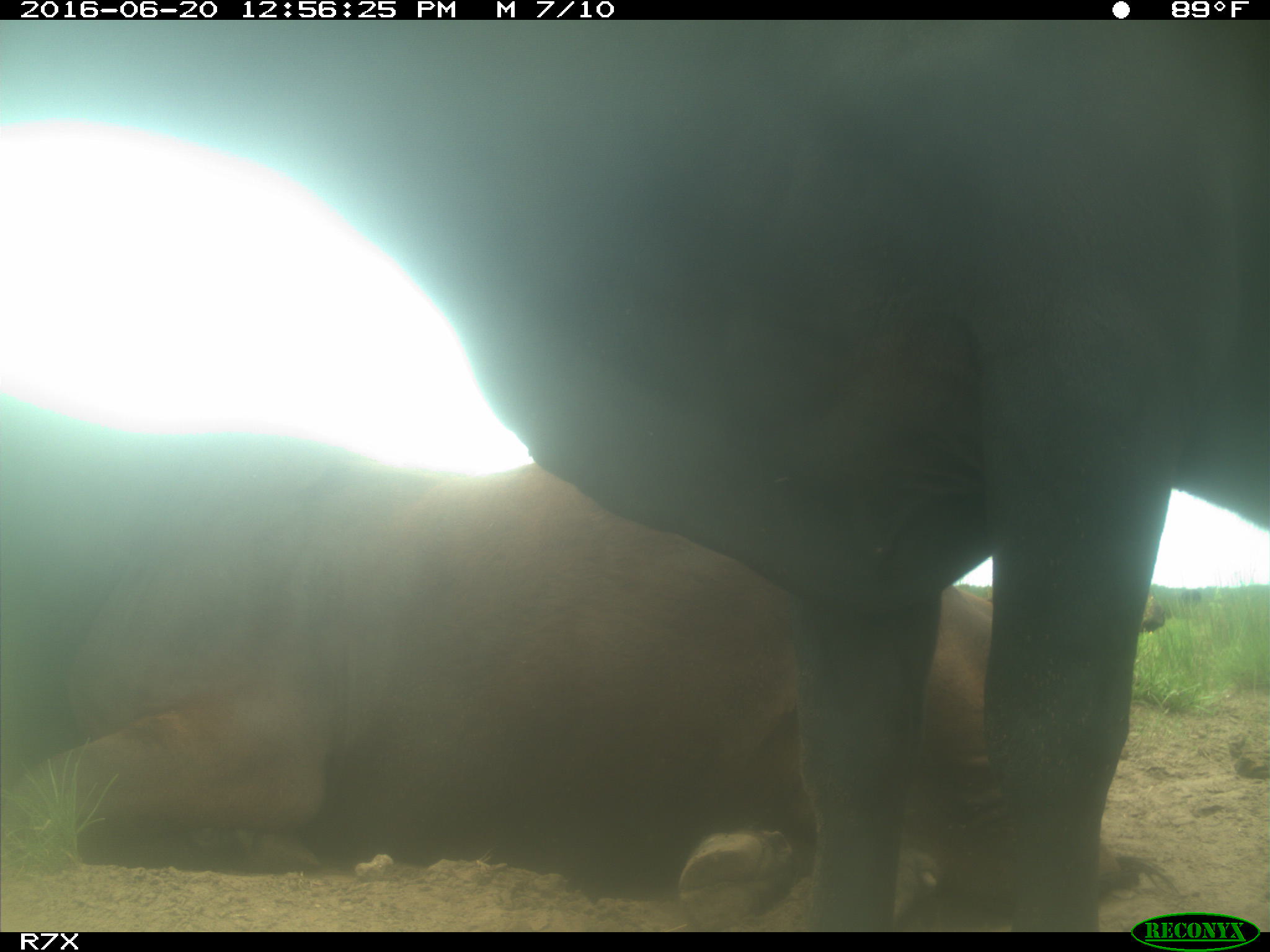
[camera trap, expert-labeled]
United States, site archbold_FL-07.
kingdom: Animalia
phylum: Chordata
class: Mammalia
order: Artiodactyla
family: Bovidae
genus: Bos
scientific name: Bos taurus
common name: domestic cow